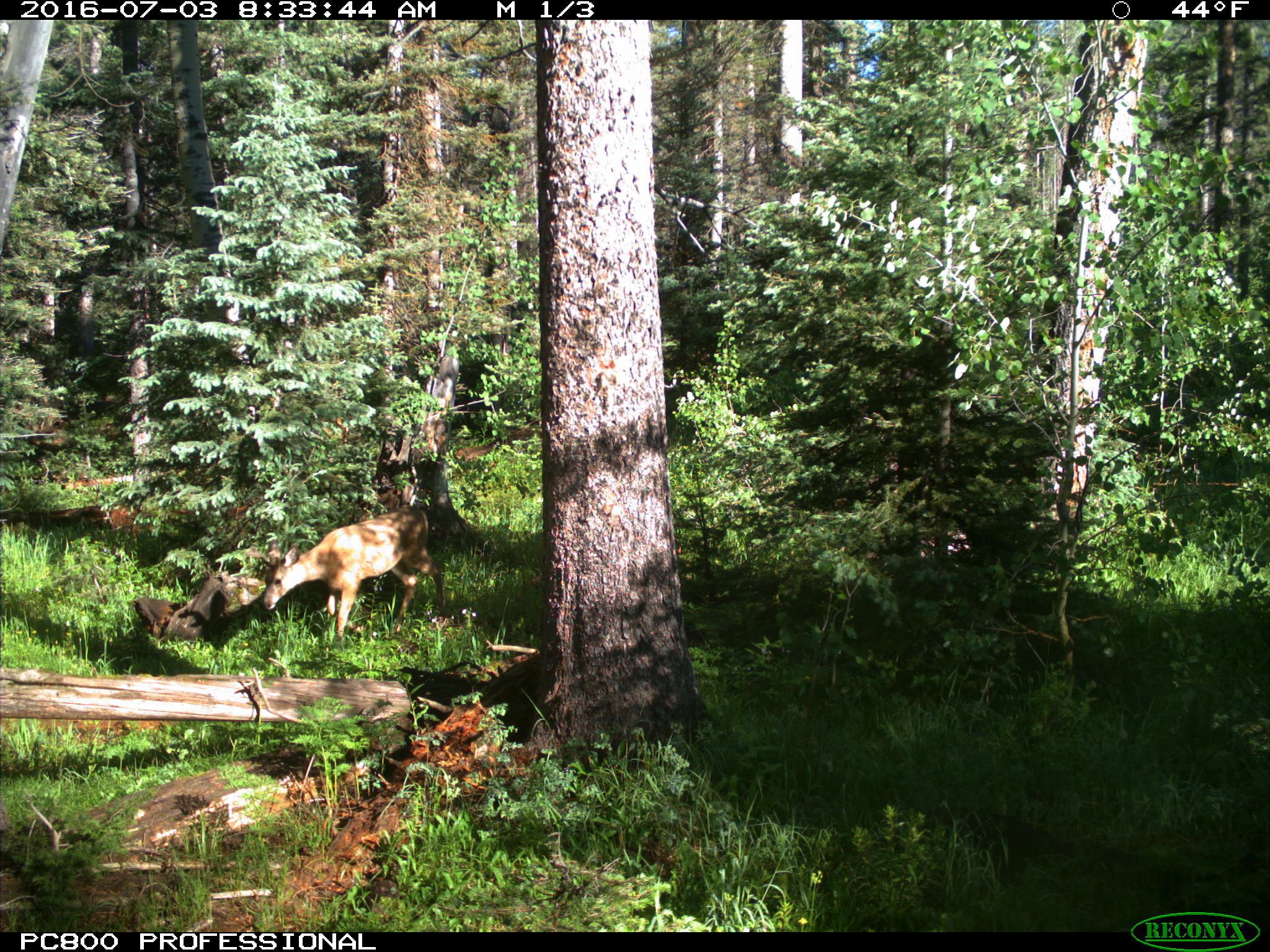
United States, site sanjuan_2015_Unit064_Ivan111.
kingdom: Animalia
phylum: Chordata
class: Mammalia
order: Artiodactyla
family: Cervidae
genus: Odocoileus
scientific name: Odocoileus hemionus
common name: mule deer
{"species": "Odocoileus hemionus (mule deer)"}